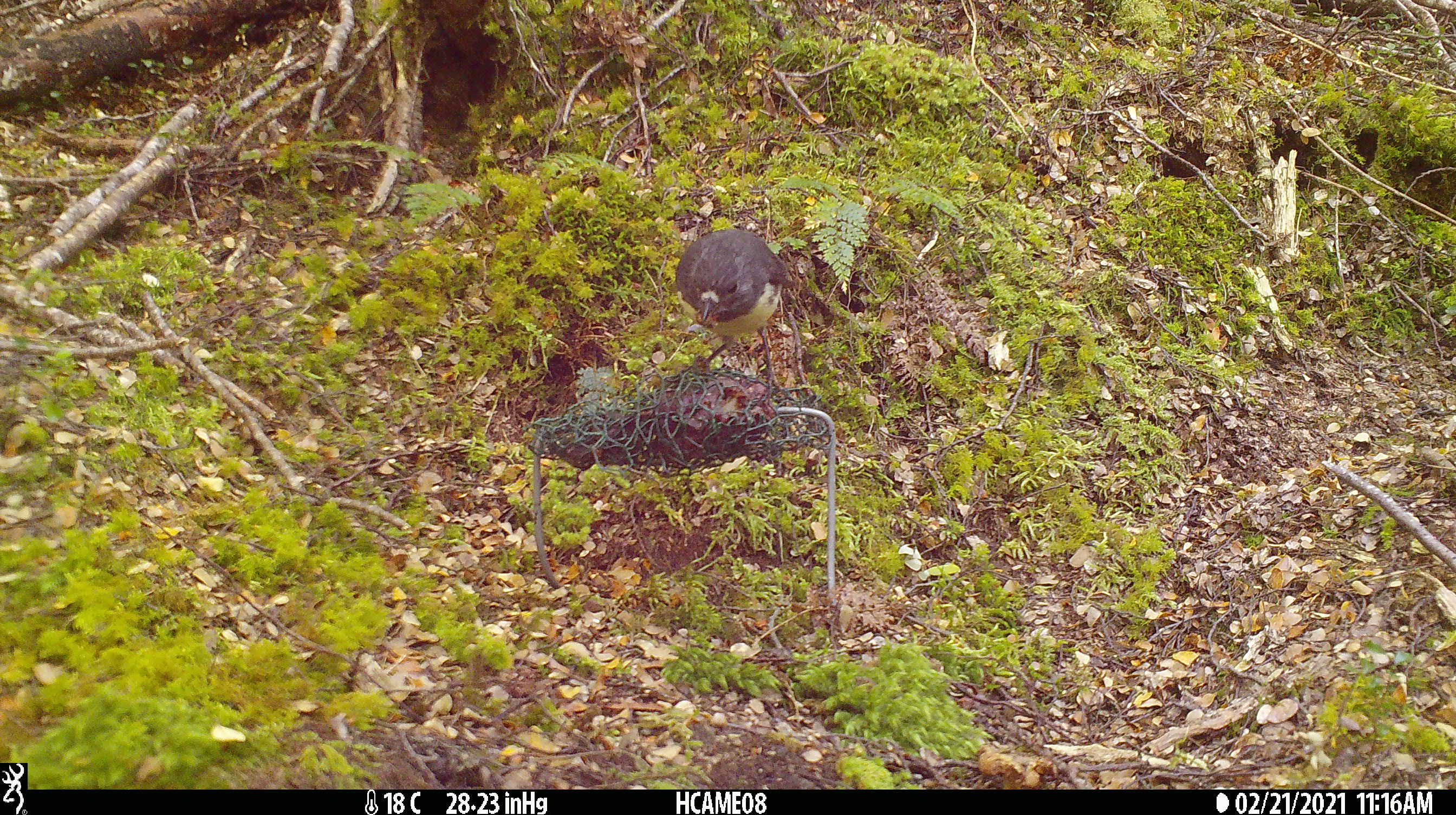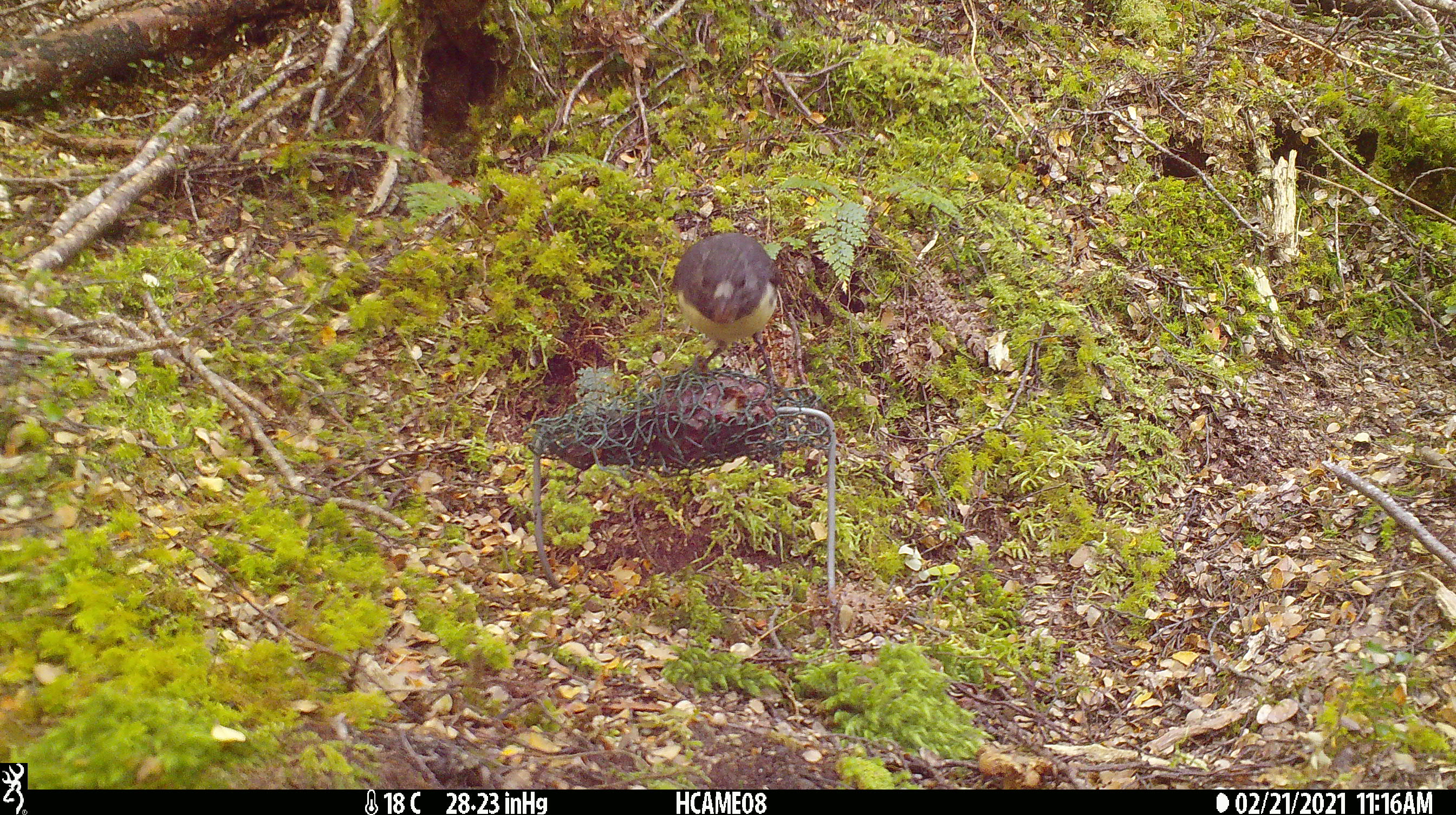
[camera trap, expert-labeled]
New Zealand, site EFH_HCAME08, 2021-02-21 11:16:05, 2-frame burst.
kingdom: Animalia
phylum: Chordata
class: Aves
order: Passeriformes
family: Petroicidae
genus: Petroica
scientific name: Petroica australis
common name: new zealand robin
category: robin